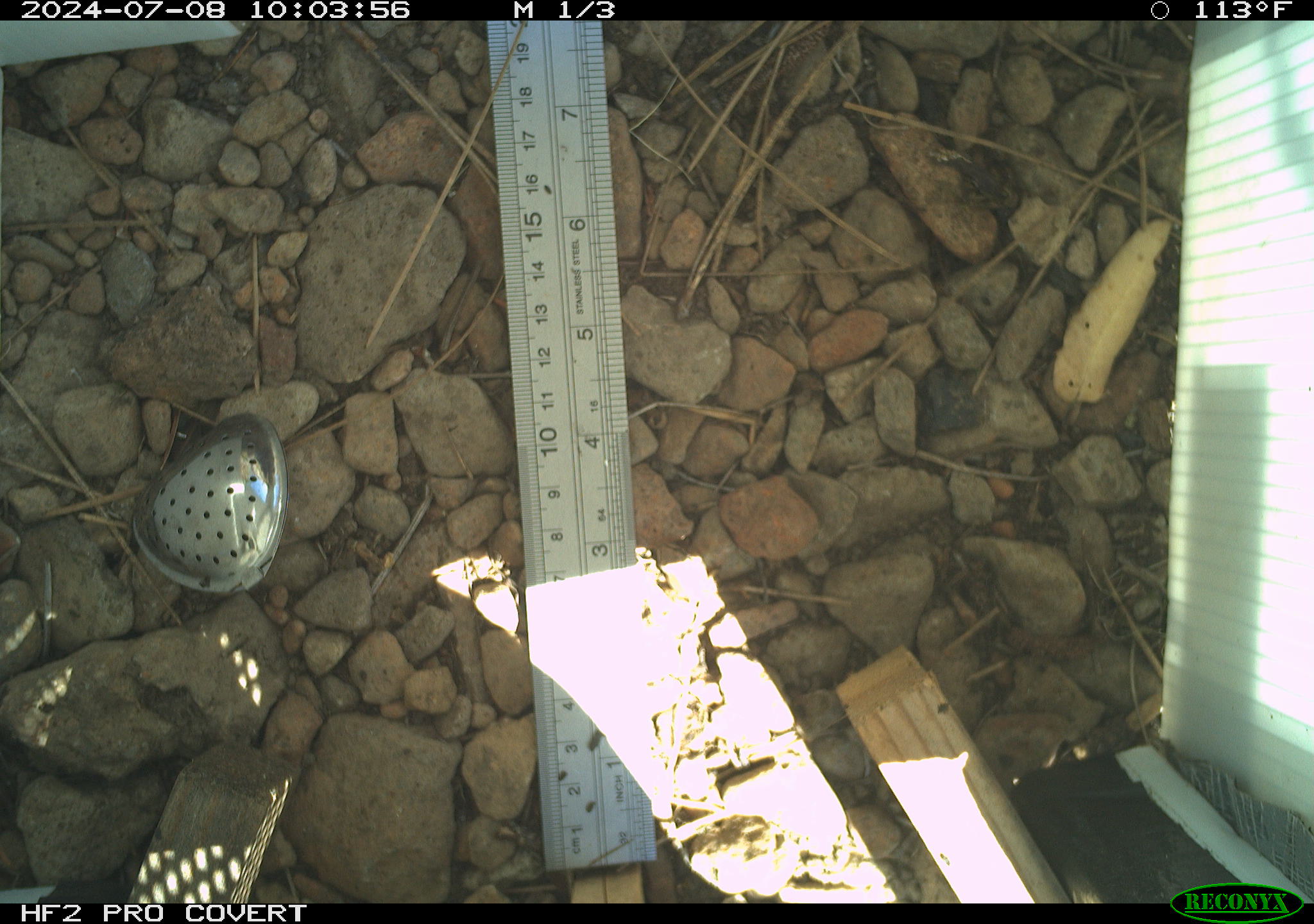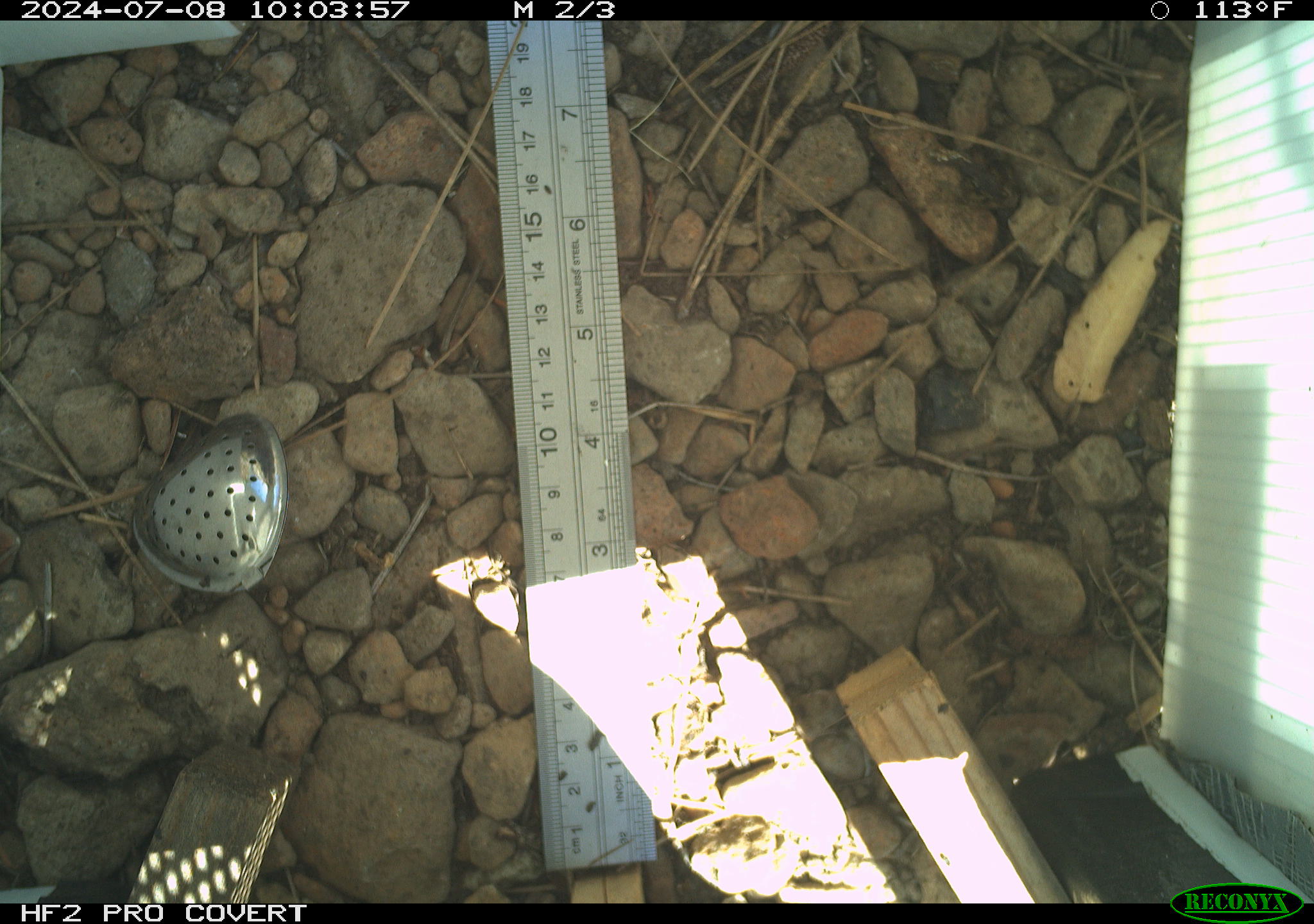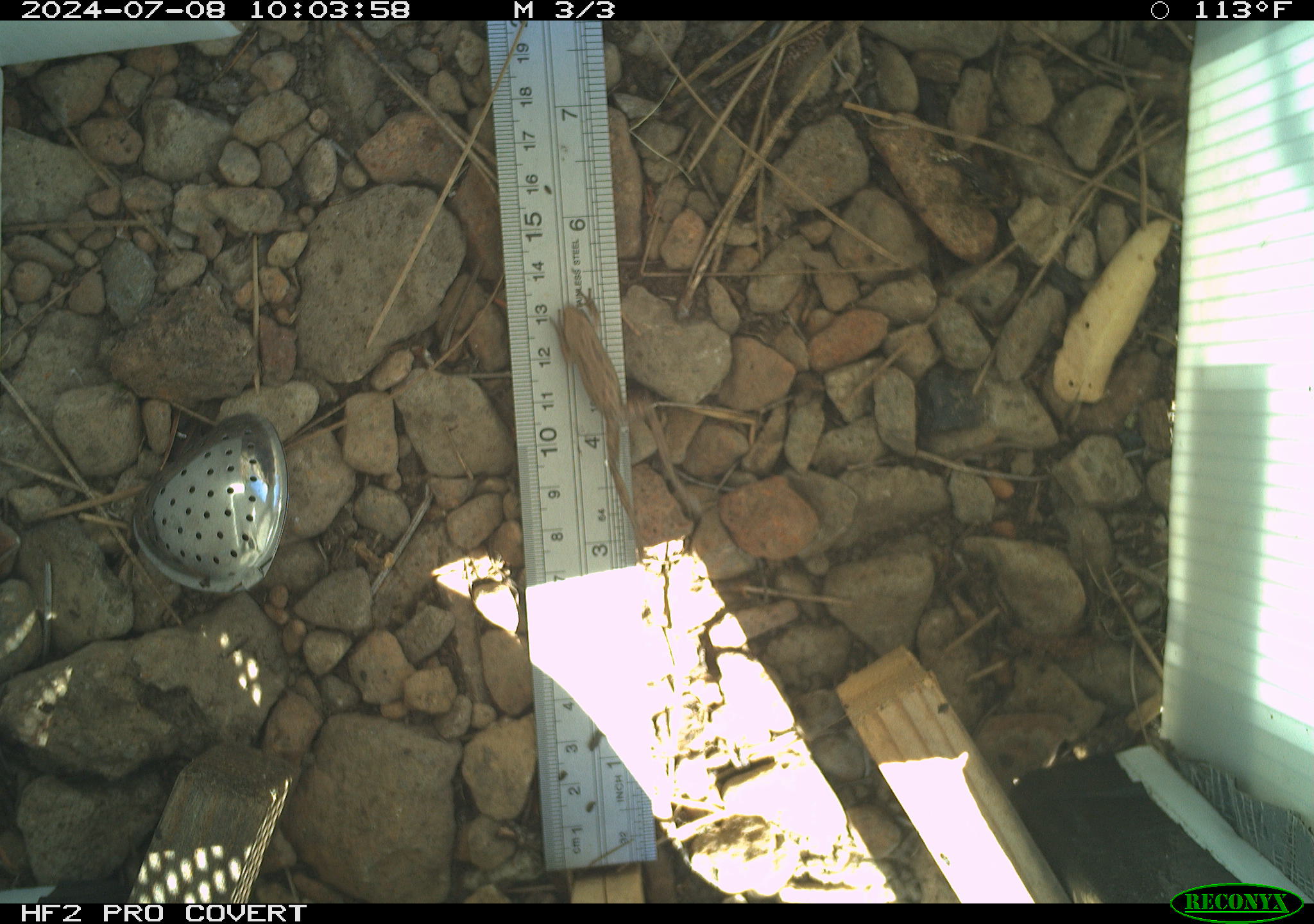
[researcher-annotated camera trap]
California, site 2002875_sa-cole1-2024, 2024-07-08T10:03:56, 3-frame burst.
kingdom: Animalia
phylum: Chordata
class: Amphibia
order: Anura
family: Hylidae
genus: Pseudacris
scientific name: Pseudacris regilla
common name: sierran treefrog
Sierran treefrog (Pseudacris regilla).